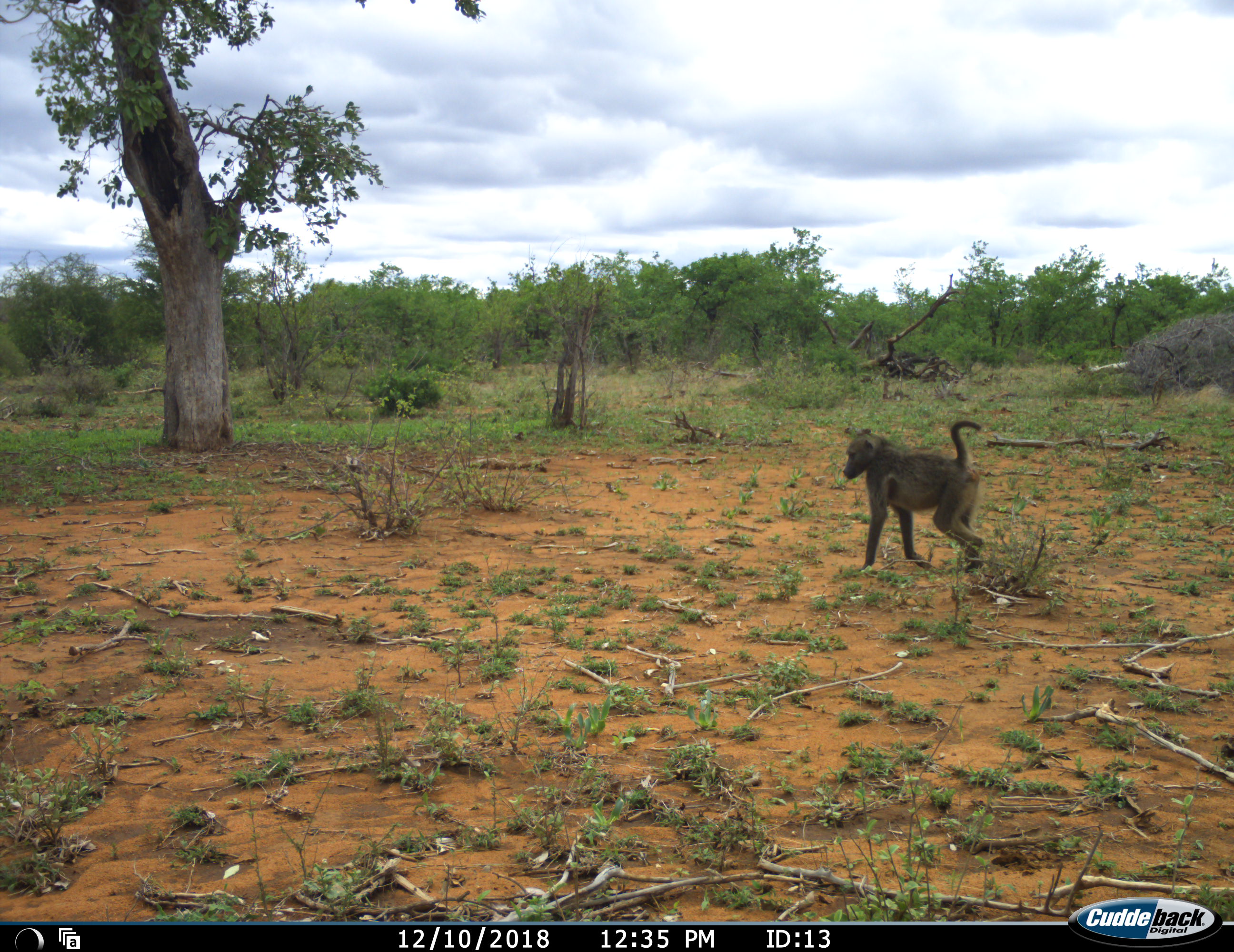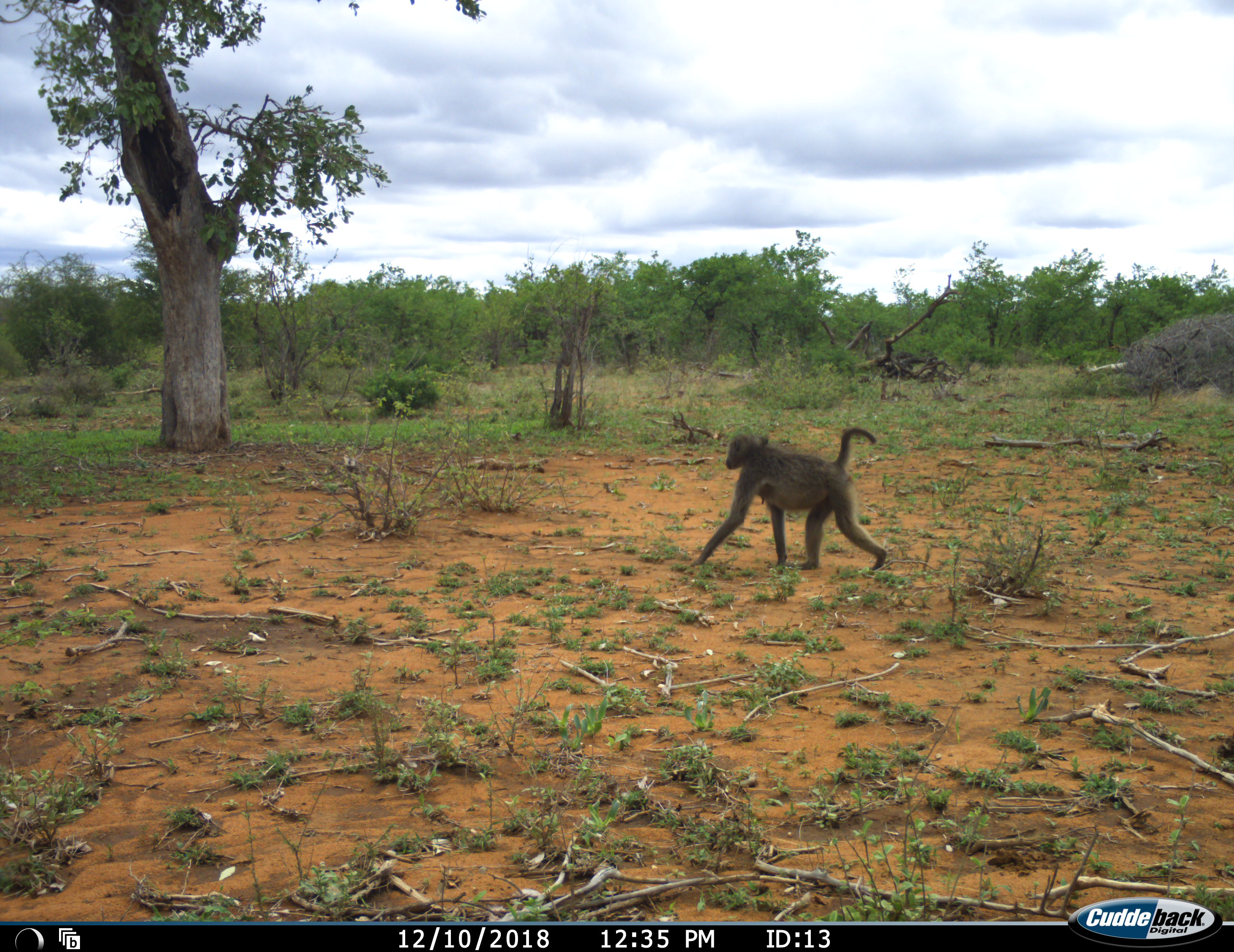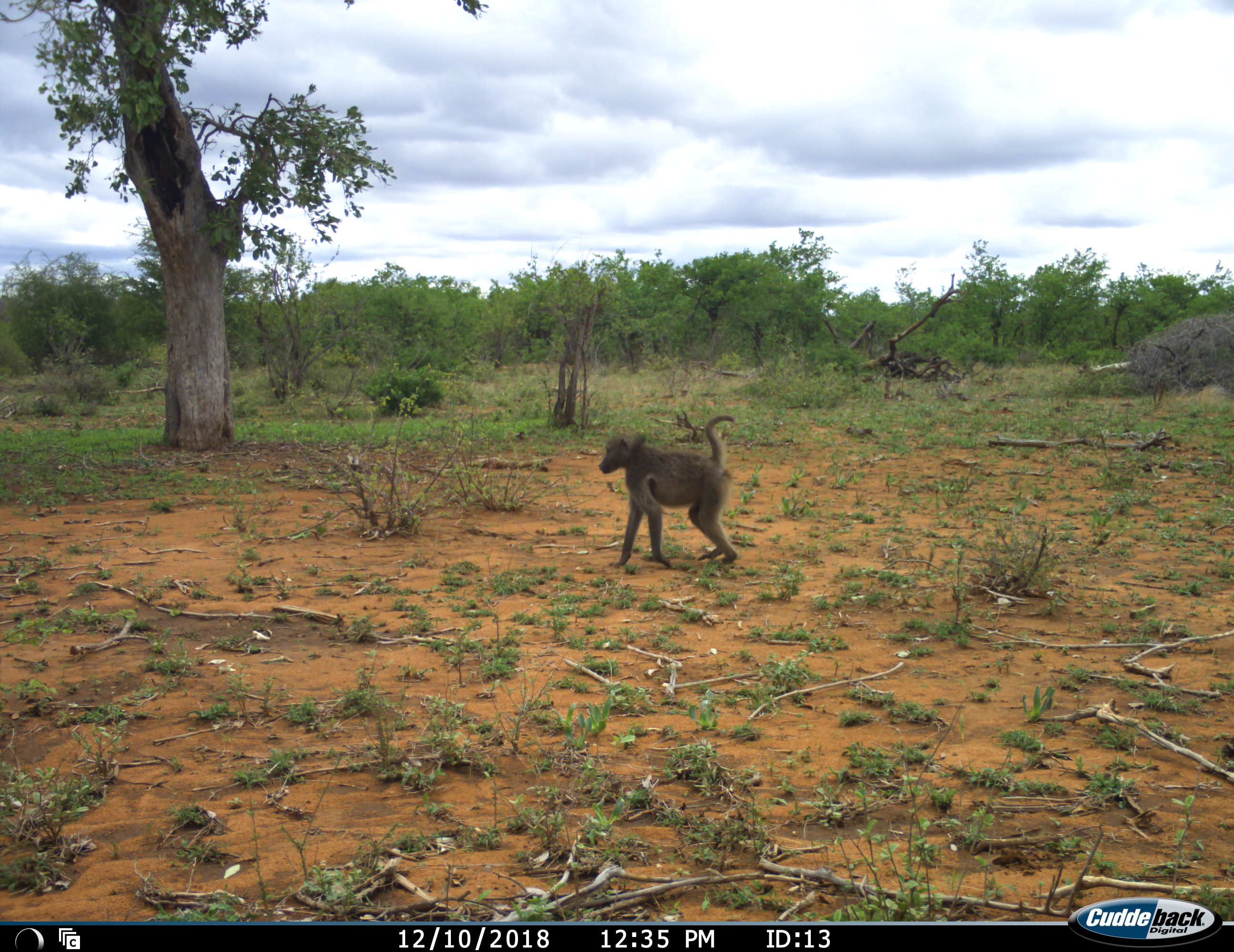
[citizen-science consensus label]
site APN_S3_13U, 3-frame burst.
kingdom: Animalia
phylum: Chordata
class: Mammalia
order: Primates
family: Cercopithecidae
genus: Papio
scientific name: Papio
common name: baboon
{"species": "baboon (Papio)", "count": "1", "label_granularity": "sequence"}